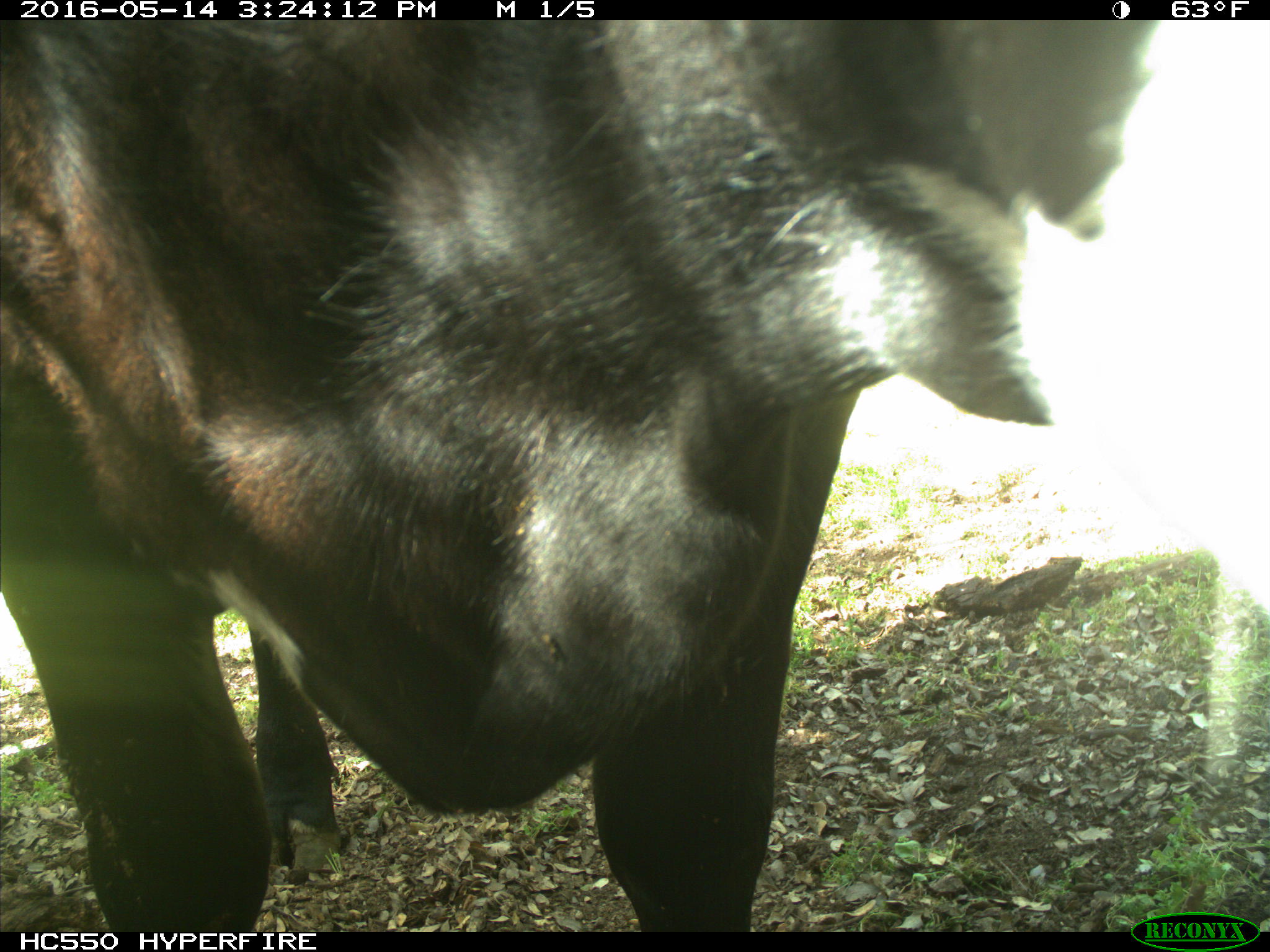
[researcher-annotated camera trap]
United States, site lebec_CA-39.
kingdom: Animalia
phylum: Chordata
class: Mammalia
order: Artiodactyla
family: Bovidae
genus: Bos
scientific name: Bos taurus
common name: domestic cow